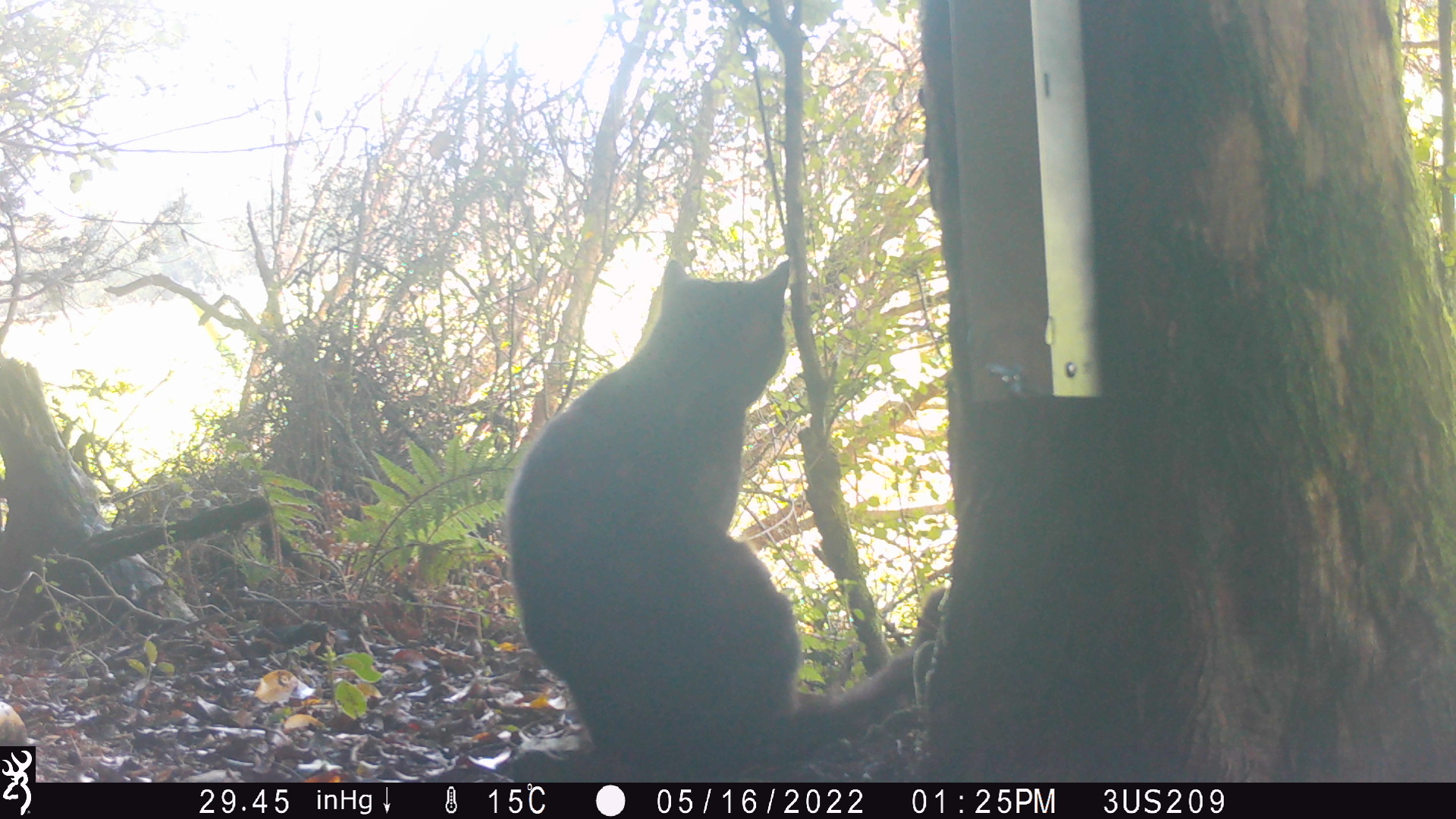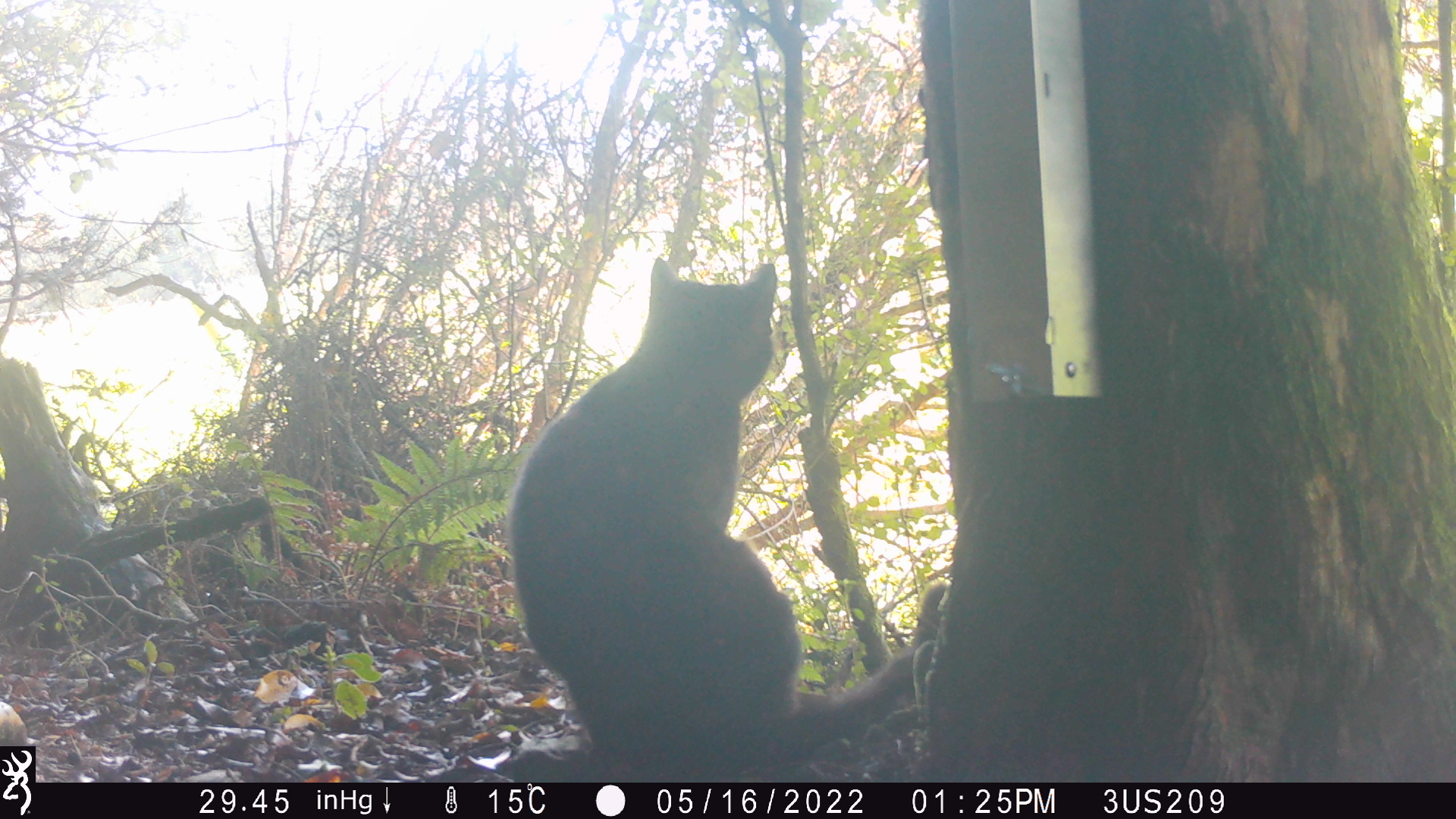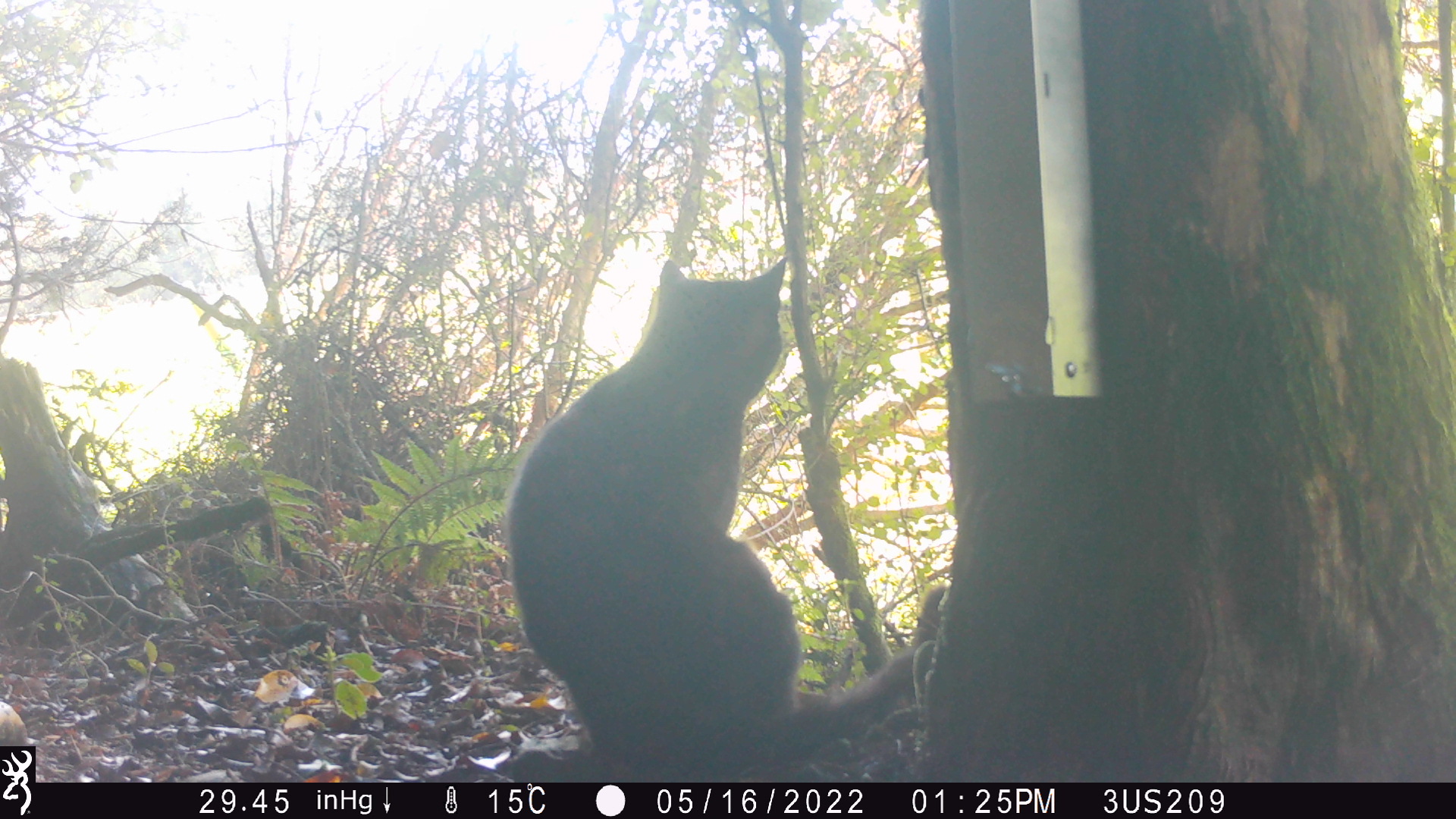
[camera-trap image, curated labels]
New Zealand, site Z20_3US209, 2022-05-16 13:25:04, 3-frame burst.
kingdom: Animalia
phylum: Chordata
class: Mammalia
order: Carnivora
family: Felidae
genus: Felis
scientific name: Felis catus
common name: domestic cat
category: cat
Cat (domestic cat) (Felis catus).